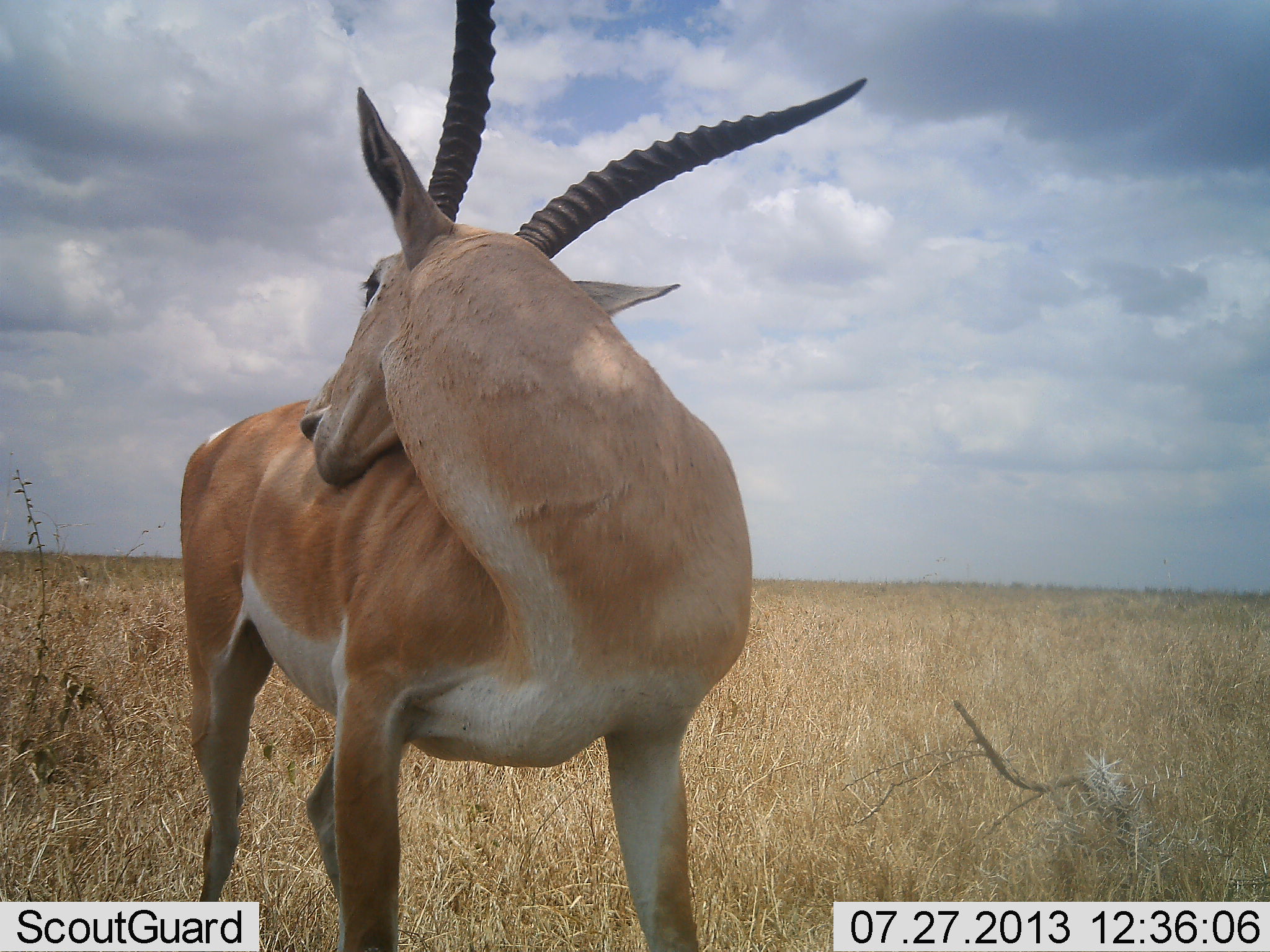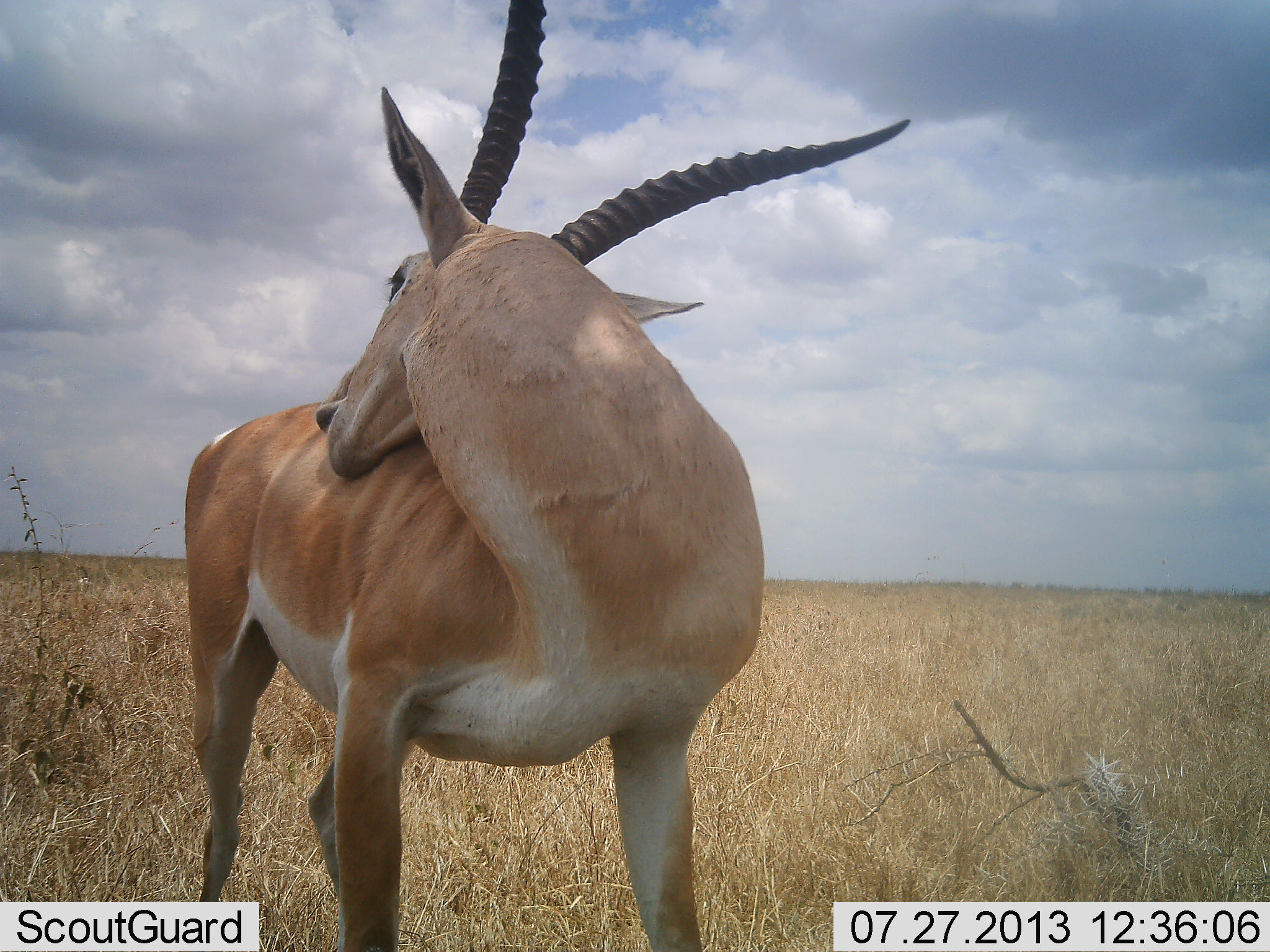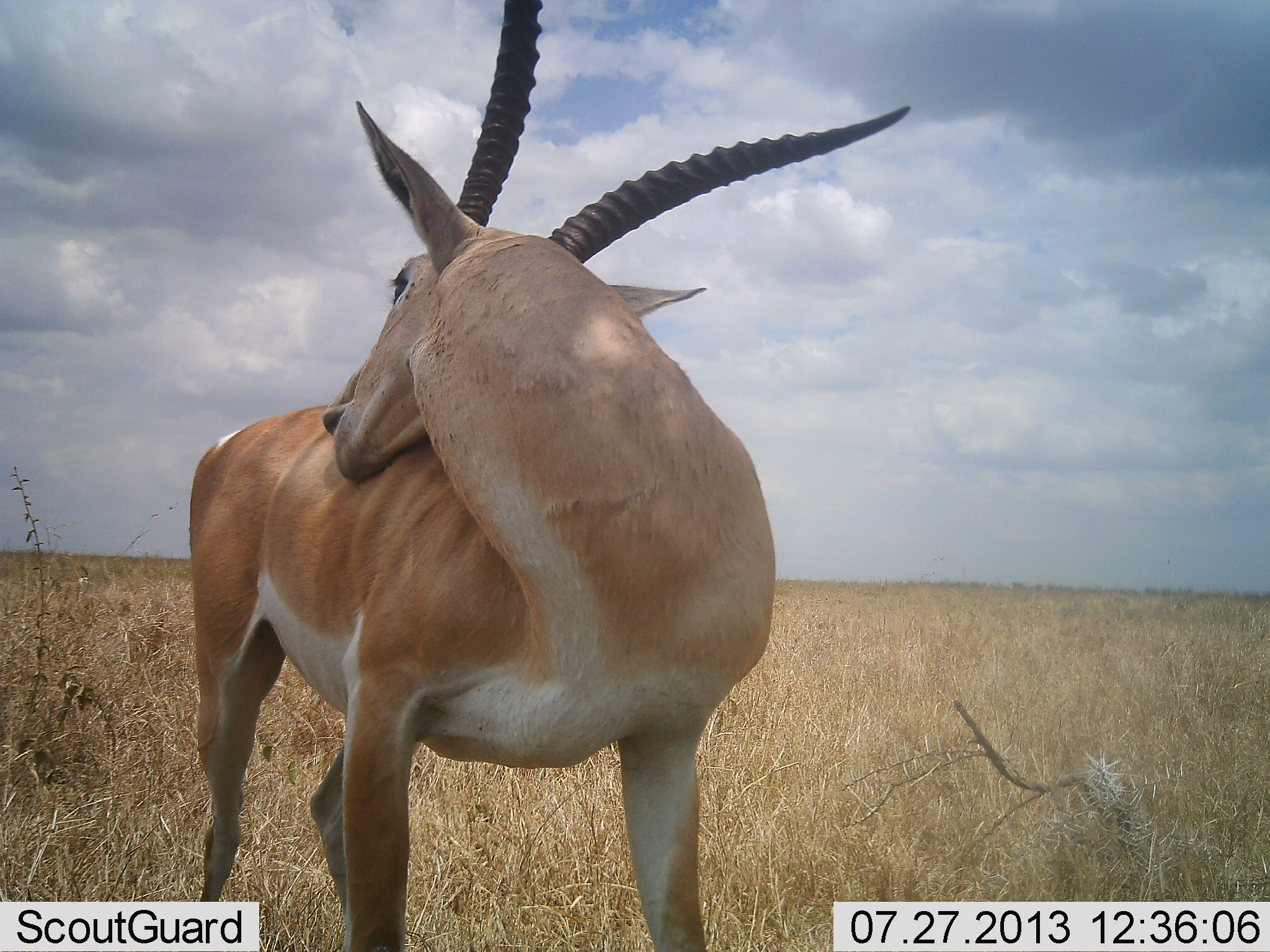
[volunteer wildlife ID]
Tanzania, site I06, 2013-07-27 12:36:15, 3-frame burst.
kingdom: Animalia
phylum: Chordata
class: Mammalia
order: Artiodactyla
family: Bovidae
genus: Nanger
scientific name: Nanger granti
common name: grant's gazelle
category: gazellegrants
Gazellegrants (grant's gazelle) (Nanger granti), count 1. Behavior (volunteer vote fractions): standing 89%, resting 11%, moving 6%, interacting 6%. Young present (vote fraction): 0%. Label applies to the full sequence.